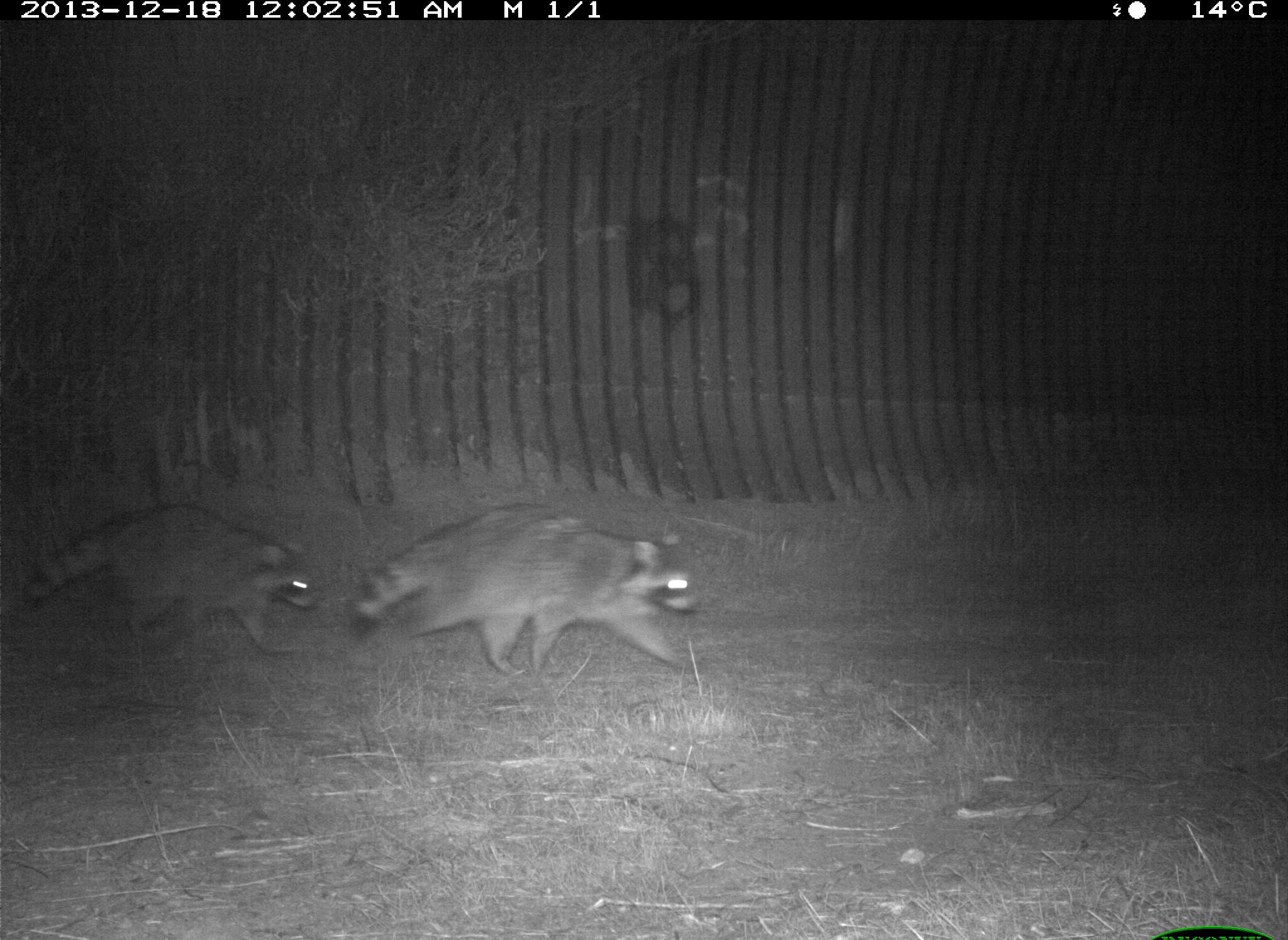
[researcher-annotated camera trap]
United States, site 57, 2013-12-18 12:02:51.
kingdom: Animalia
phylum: Chordata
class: Mammalia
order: Carnivora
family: Procyonidae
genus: Procyon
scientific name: Procyon lotor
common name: raccoon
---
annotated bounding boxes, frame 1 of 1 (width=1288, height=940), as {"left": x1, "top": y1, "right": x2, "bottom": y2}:
raccoon: {"left": 343, "top": 505, "right": 703, "bottom": 678}; {"left": 80, "top": 502, "right": 321, "bottom": 662}